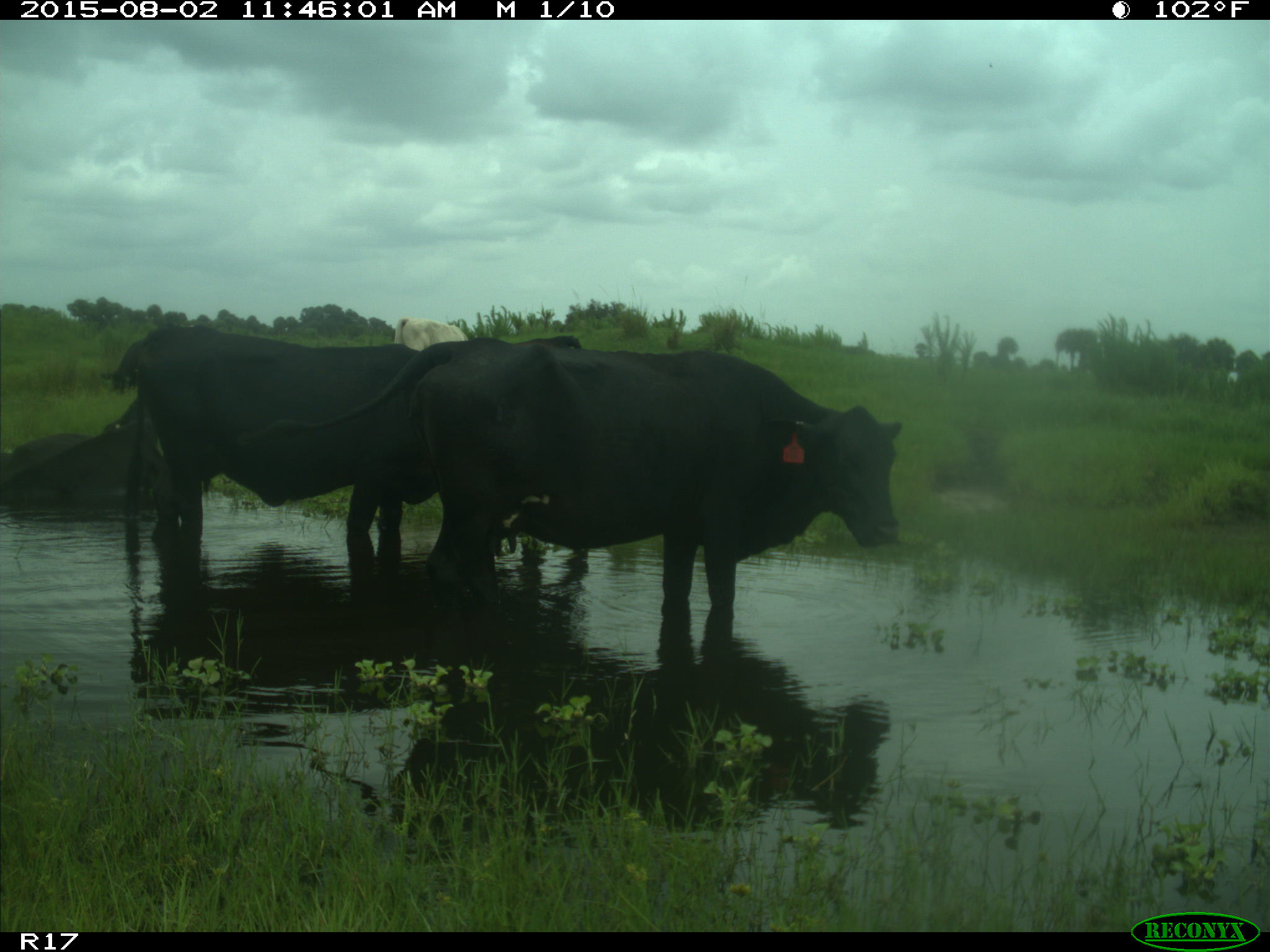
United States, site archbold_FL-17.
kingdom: Animalia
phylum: Chordata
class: Mammalia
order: Artiodactyla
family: Bovidae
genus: Bos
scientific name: Bos taurus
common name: domestic cow